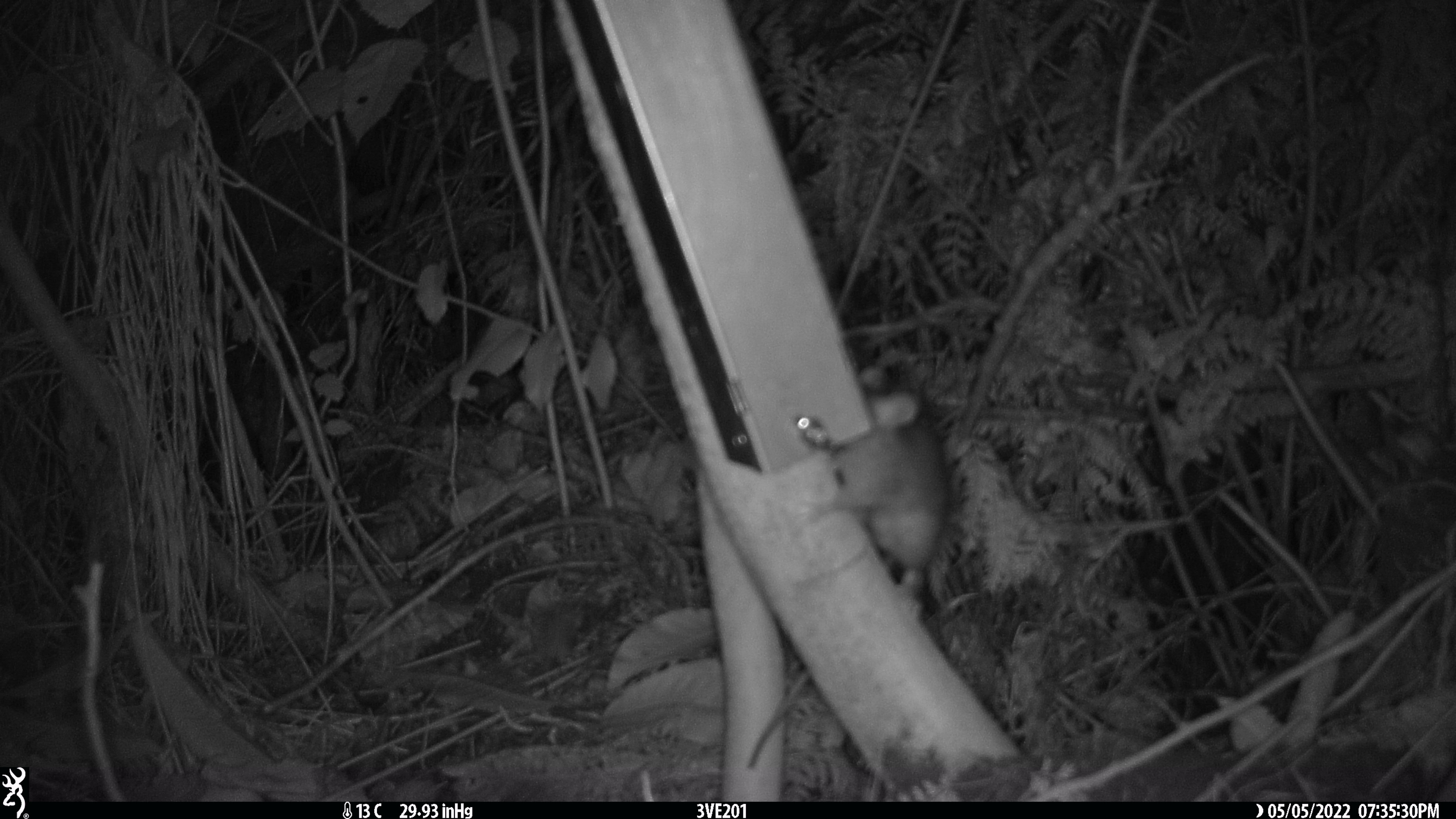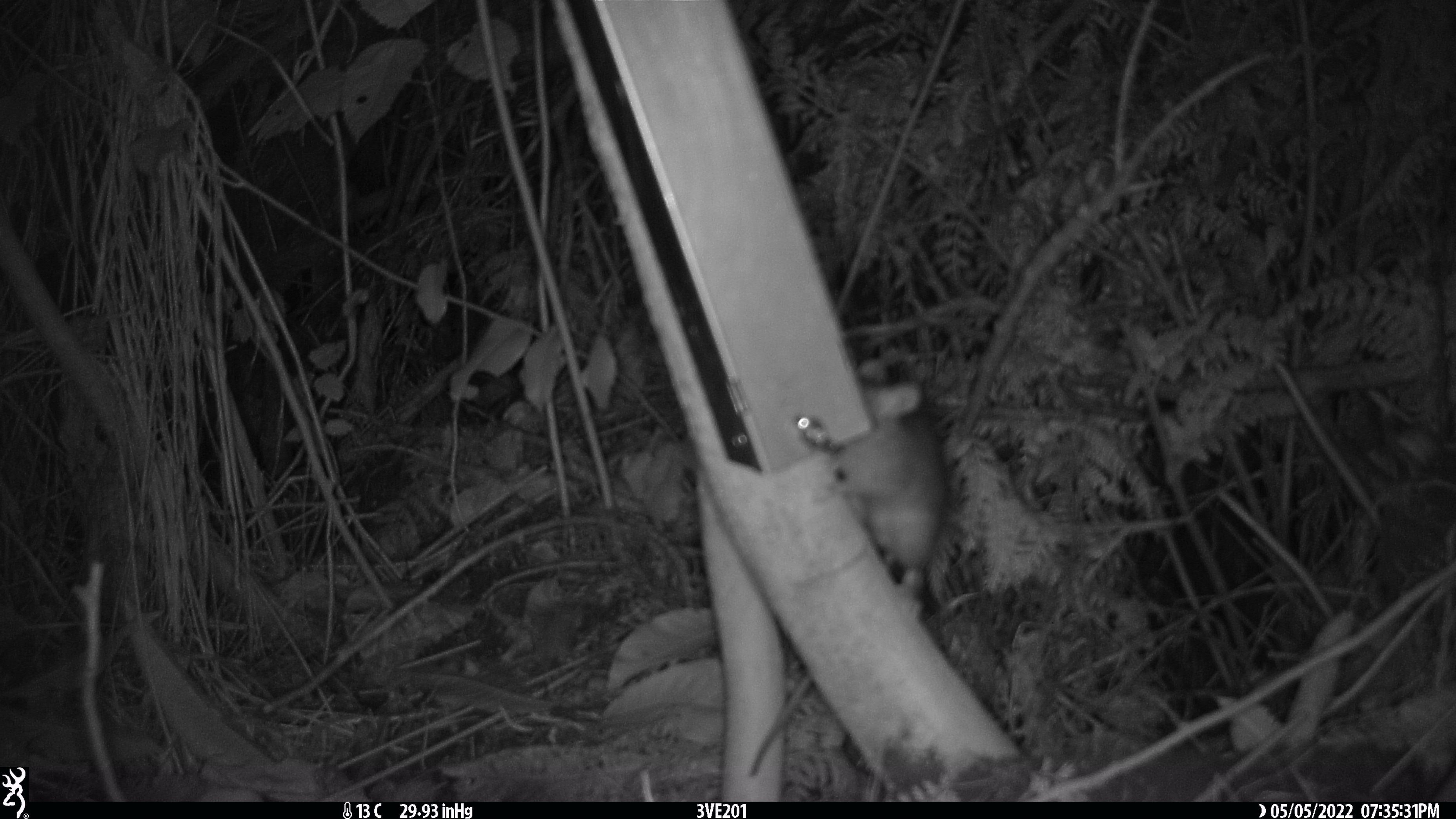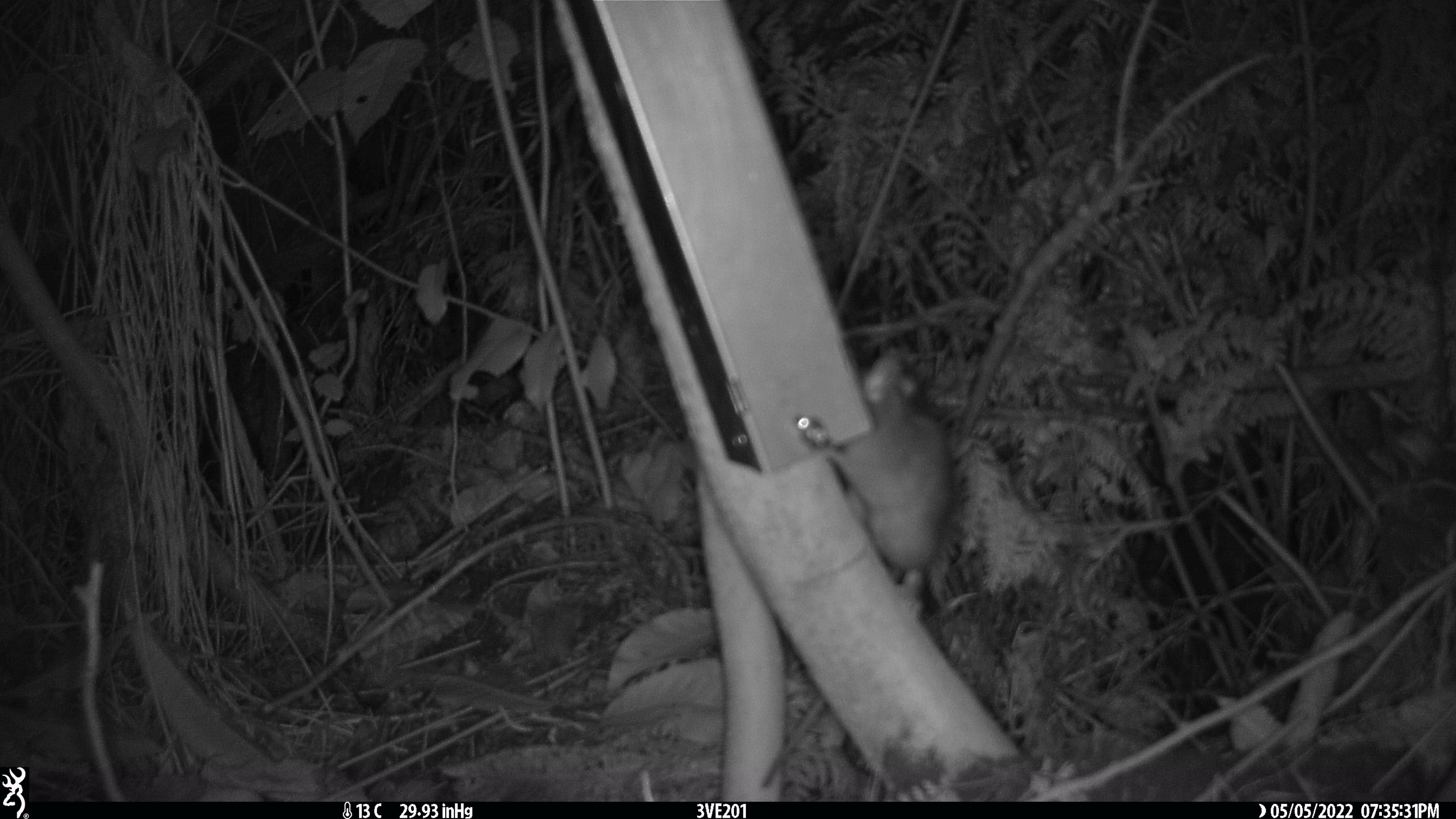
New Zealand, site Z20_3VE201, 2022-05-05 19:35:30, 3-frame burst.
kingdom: Animalia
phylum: Chordata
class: Mammalia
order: Rodentia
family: Muridae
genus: Rattus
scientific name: Rattus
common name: rat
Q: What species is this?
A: Rat (Rattus).